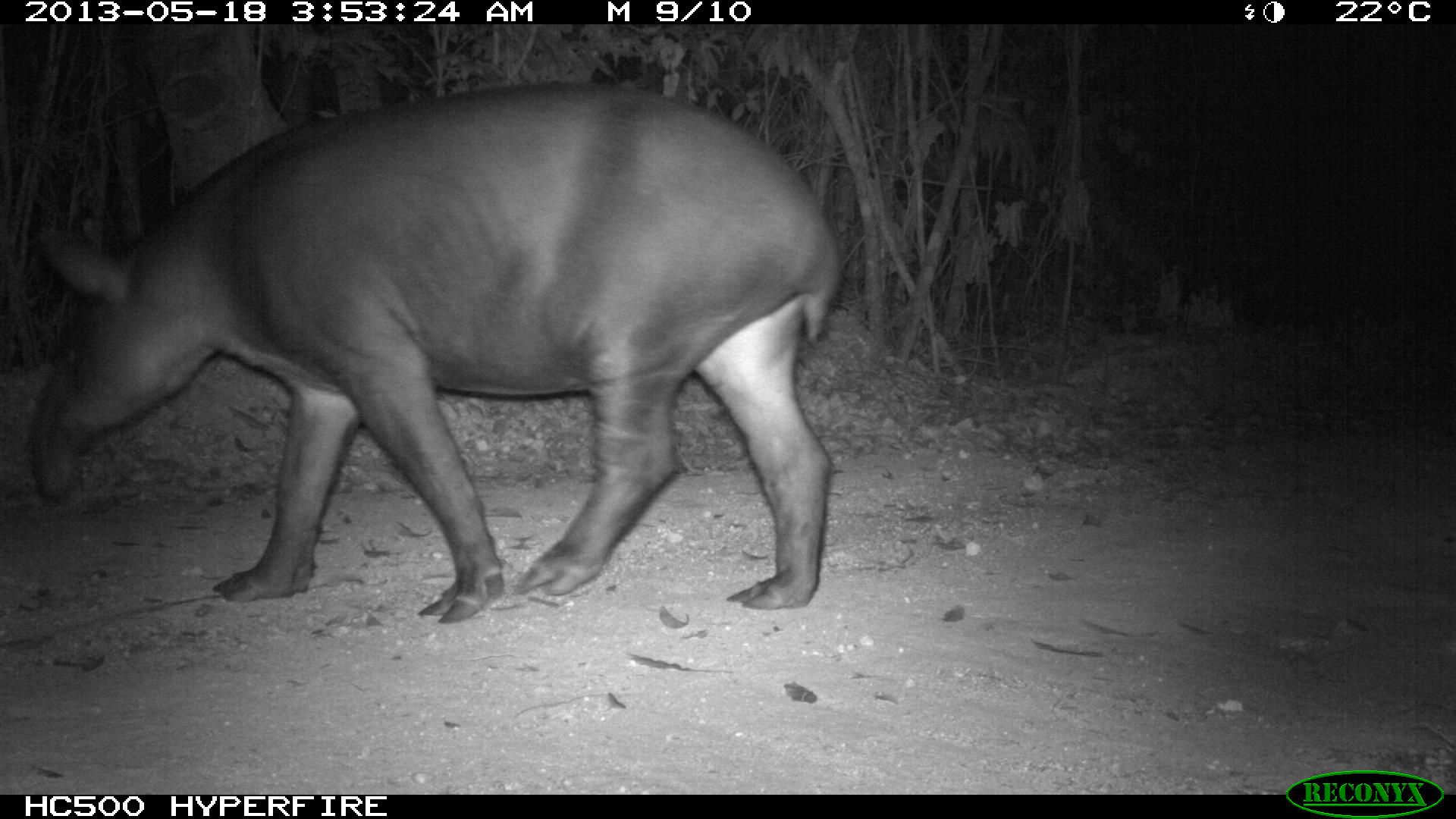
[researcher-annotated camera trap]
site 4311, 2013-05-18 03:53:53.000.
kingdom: Animalia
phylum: Chordata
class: Mammalia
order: Perissodactyla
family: Tapiridae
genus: Tapirus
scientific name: Tapirus bairdii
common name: baird's tapir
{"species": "Tapirus bairdii (baird's tapir)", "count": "1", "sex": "female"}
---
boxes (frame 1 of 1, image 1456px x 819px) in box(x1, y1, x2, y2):
tapirus bairdii: box(26, 80, 843, 623)